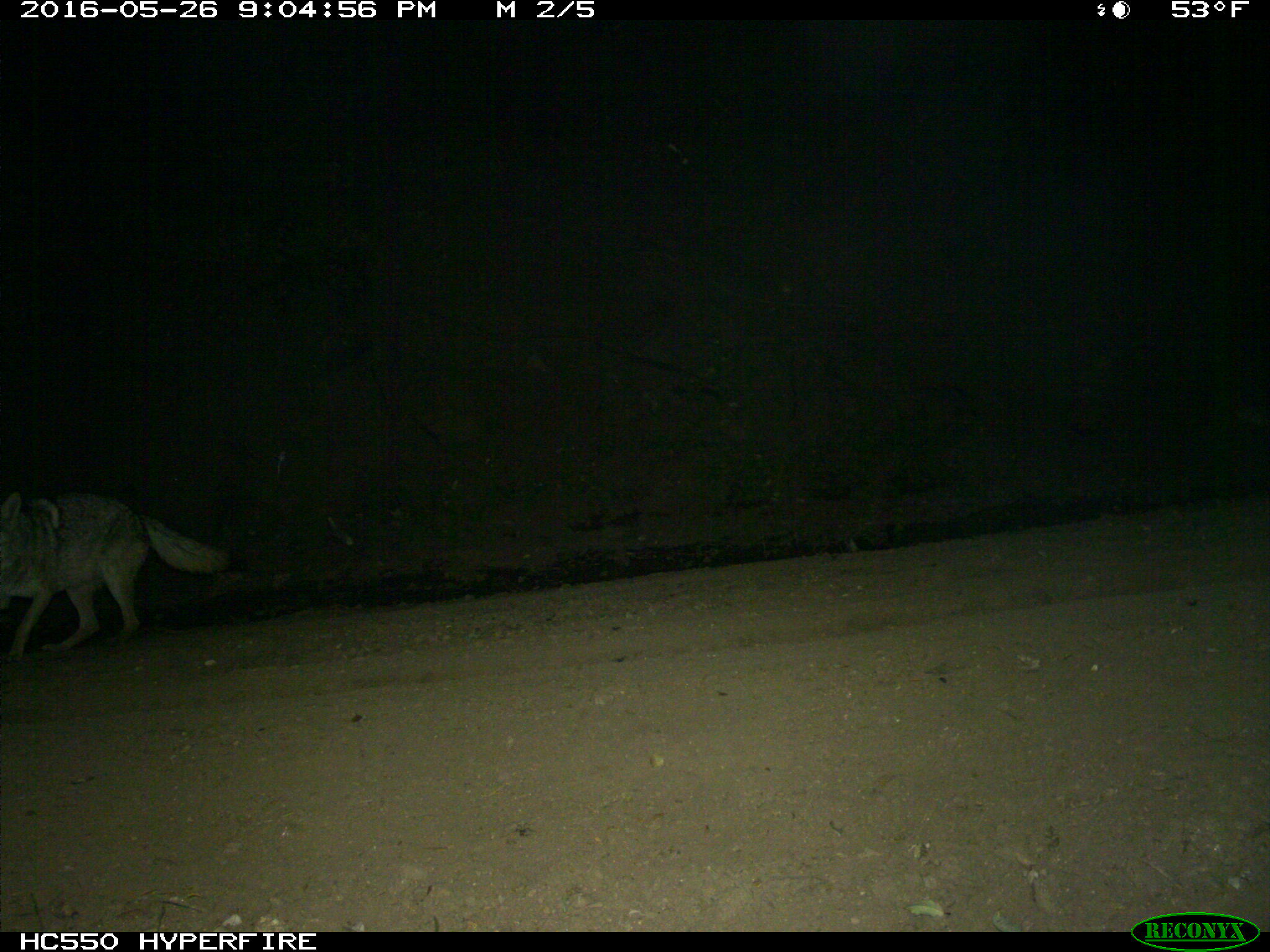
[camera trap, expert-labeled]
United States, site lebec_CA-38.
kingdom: Animalia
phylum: Chordata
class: Mammalia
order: Carnivora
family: Canidae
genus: Canis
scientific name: Canis latrans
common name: coyote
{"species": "Canis latrans (coyote)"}